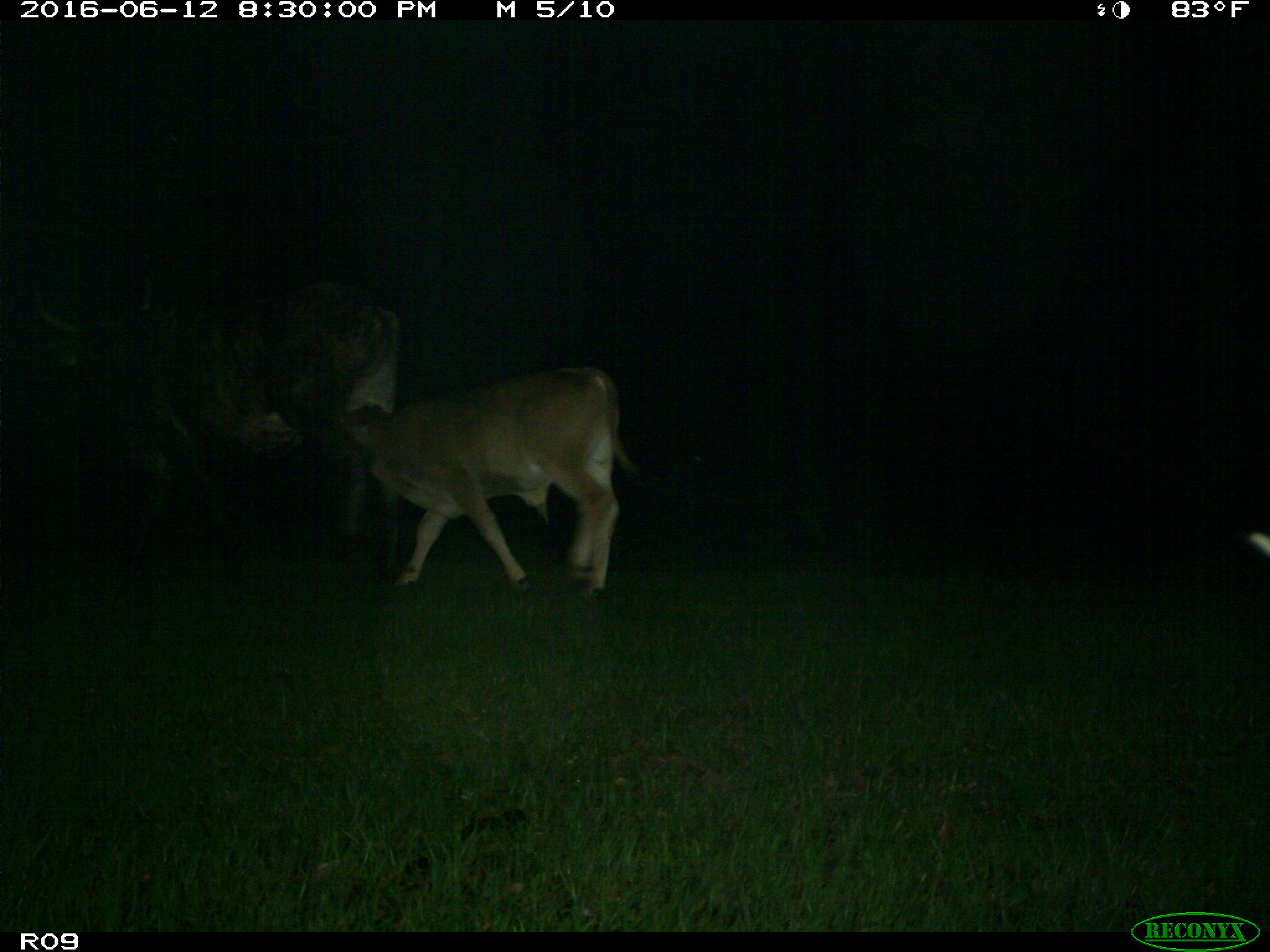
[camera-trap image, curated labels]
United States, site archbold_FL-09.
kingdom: Animalia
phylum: Chordata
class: Mammalia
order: Artiodactyla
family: Bovidae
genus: Bos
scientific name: Bos taurus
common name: domestic cow